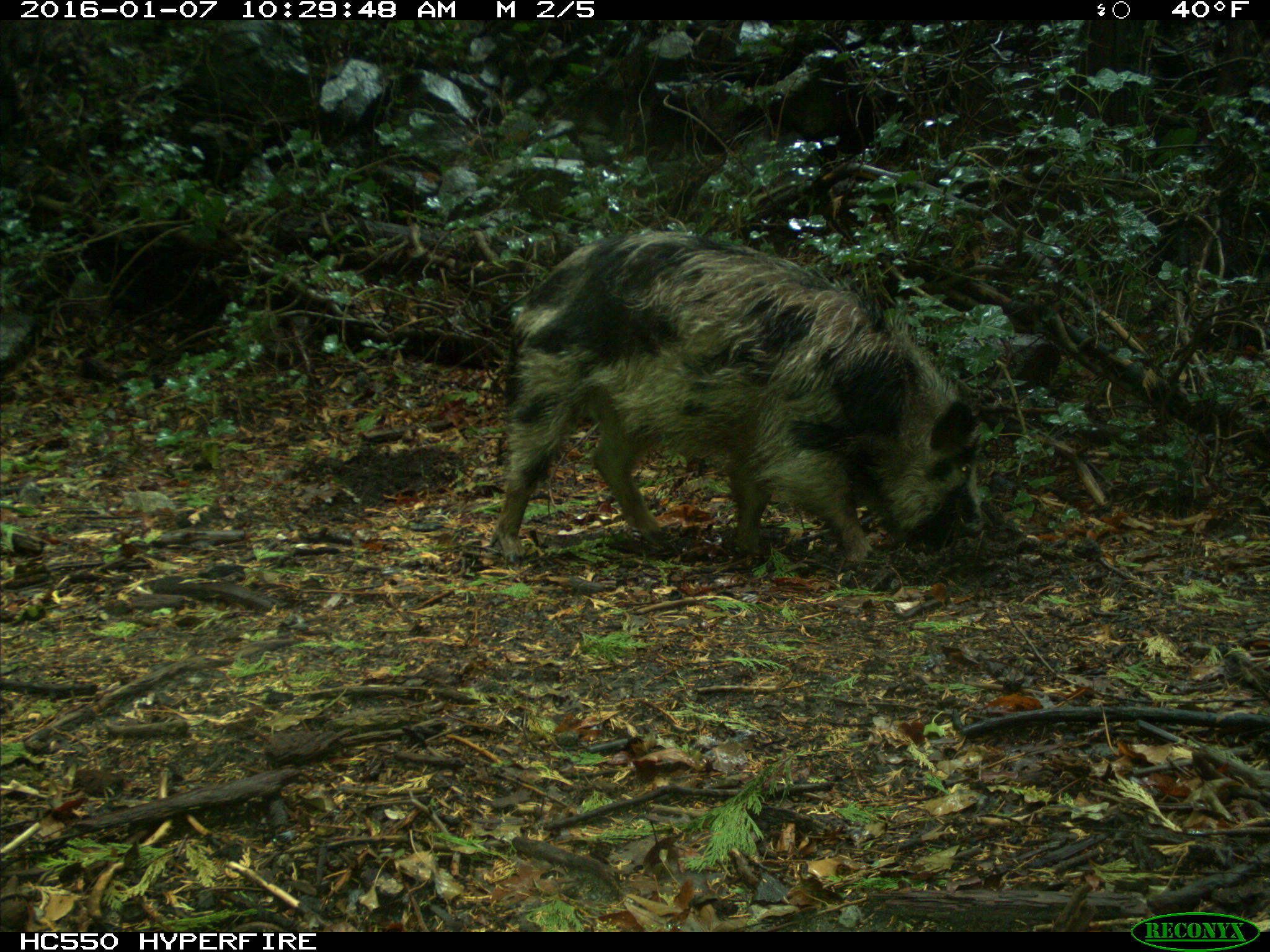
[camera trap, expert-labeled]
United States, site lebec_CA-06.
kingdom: Animalia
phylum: Chordata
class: Mammalia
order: Artiodactyla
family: Suidae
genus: Sus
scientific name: Sus scrofa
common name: wild boar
Sus scrofa (wild boar).